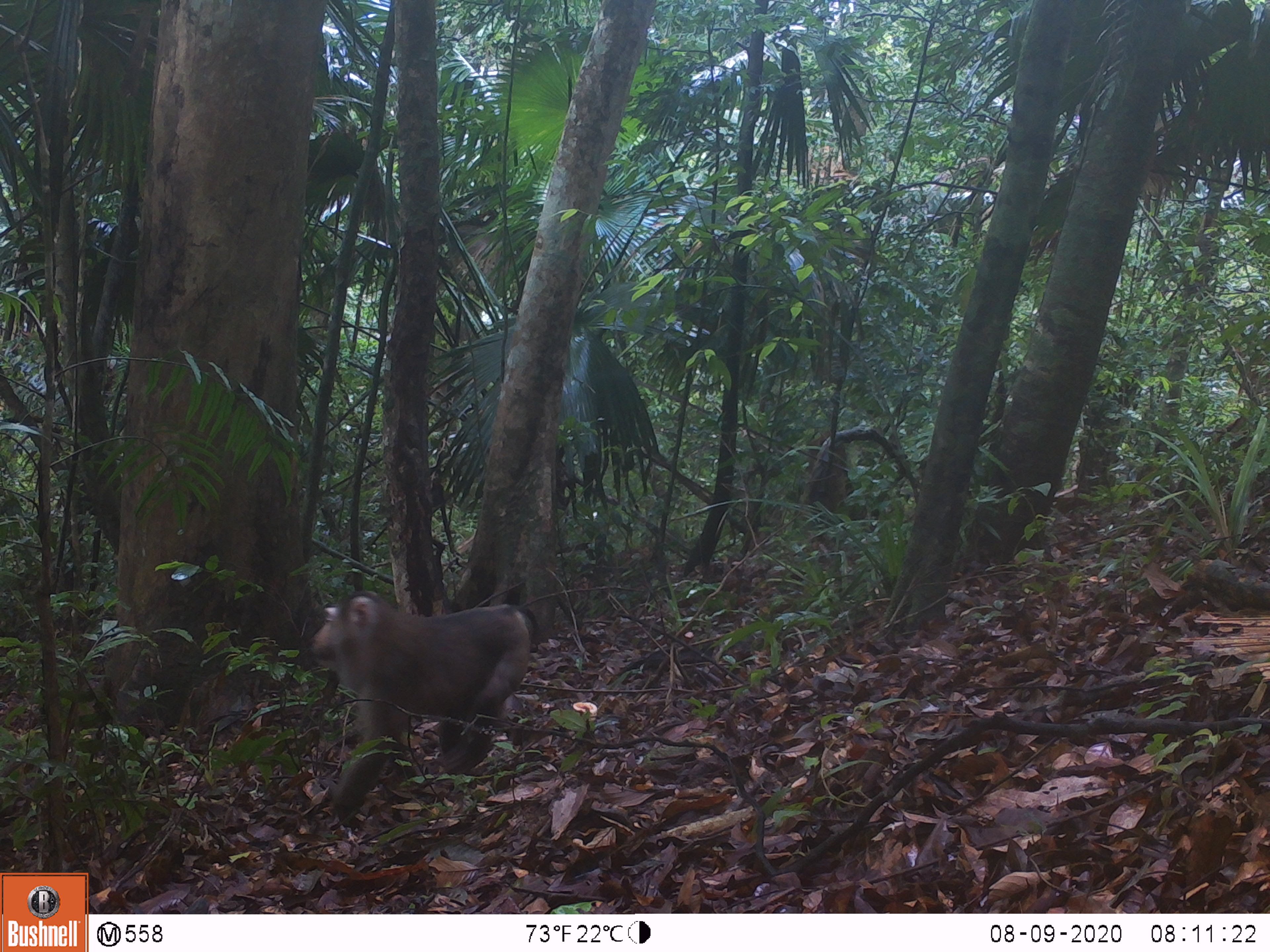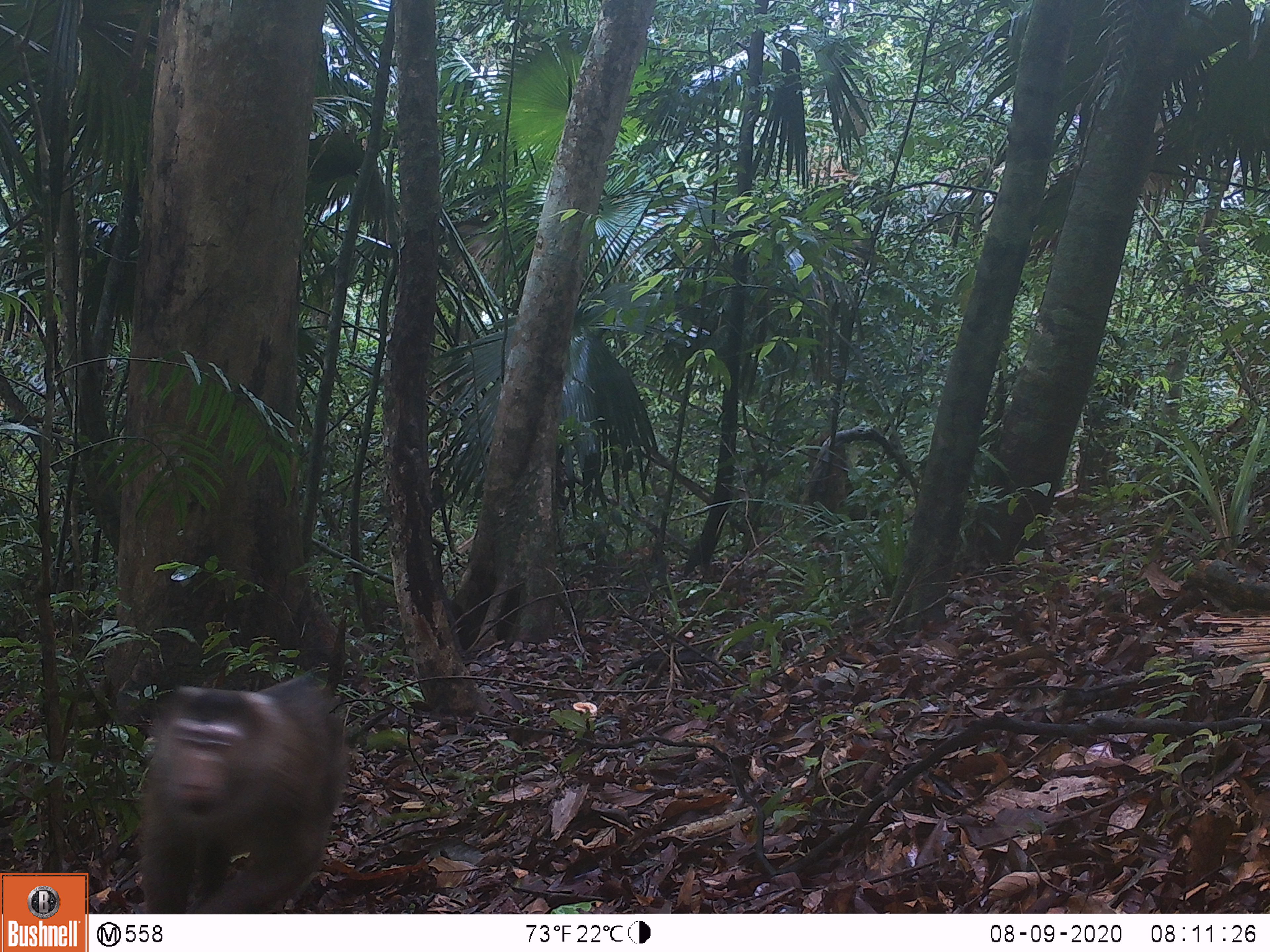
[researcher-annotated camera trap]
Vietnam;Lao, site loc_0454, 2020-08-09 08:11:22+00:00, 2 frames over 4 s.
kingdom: Animalia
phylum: Chordata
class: Mammalia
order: Primates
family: Cercopithecidae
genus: Macaca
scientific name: Macaca nemestrina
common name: pig-tailed macaque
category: pig tailed macaque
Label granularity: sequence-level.